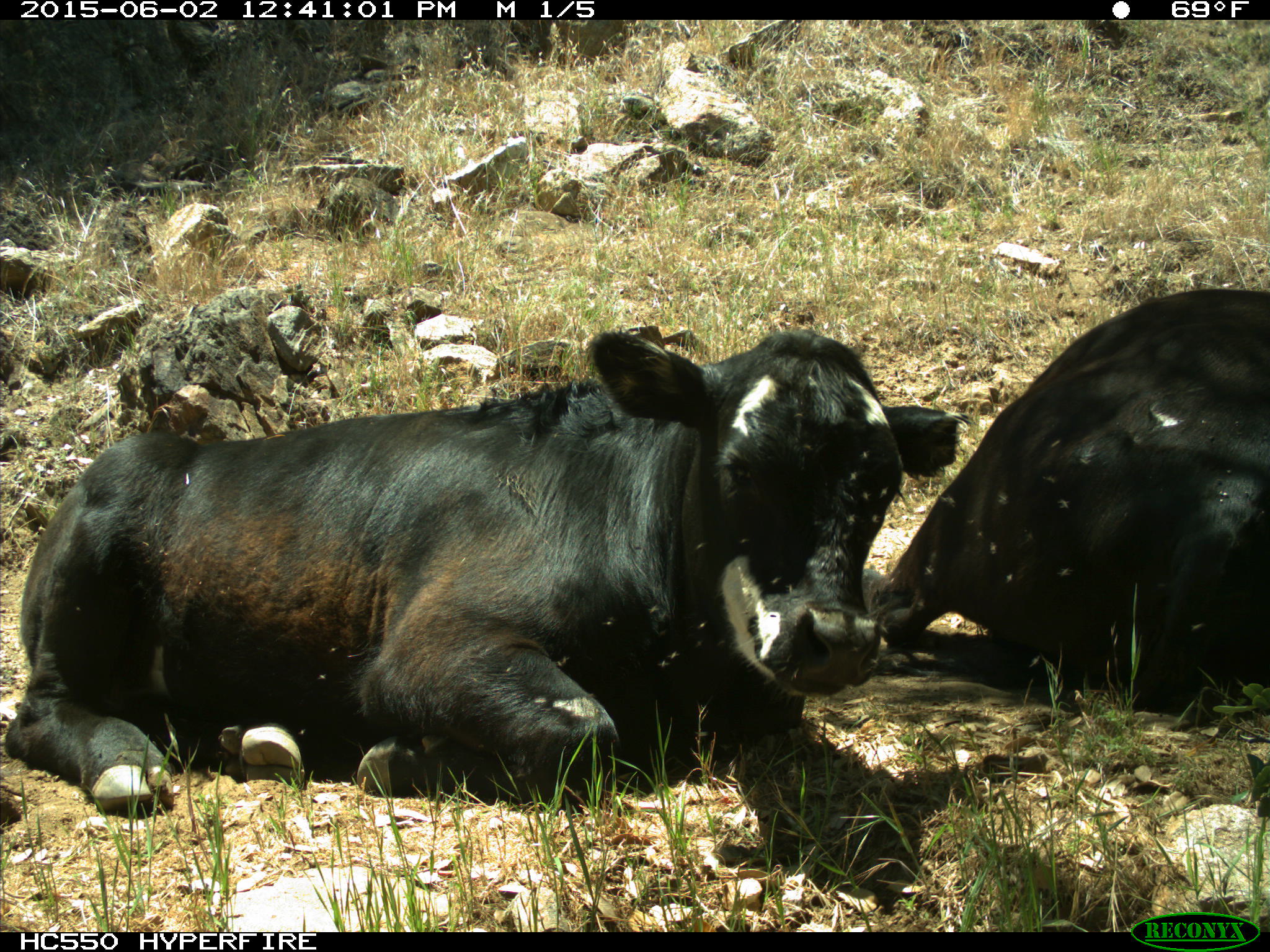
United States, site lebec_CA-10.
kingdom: Animalia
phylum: Chordata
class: Mammalia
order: Artiodactyla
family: Bovidae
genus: Bos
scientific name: Bos taurus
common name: domestic cow